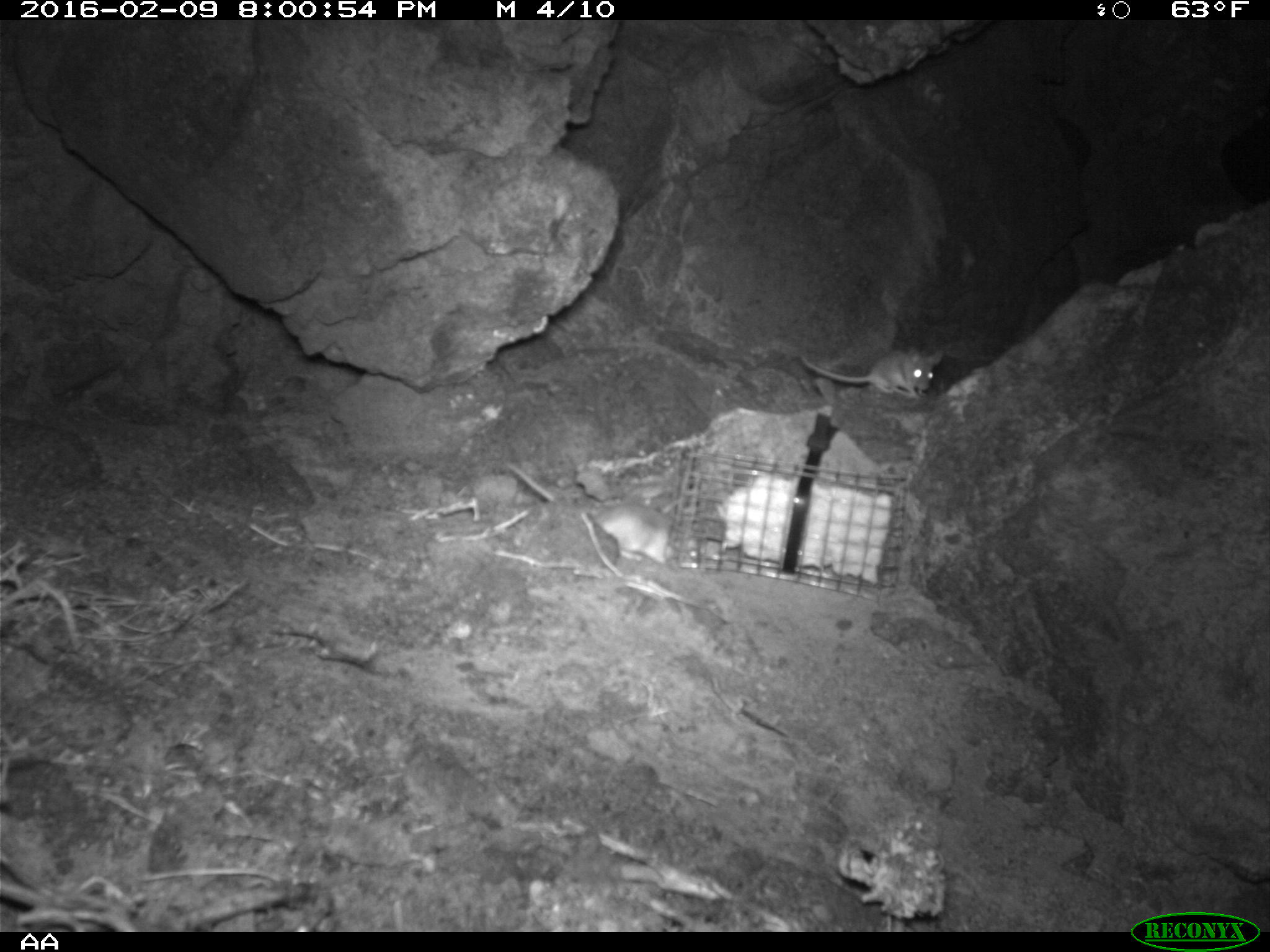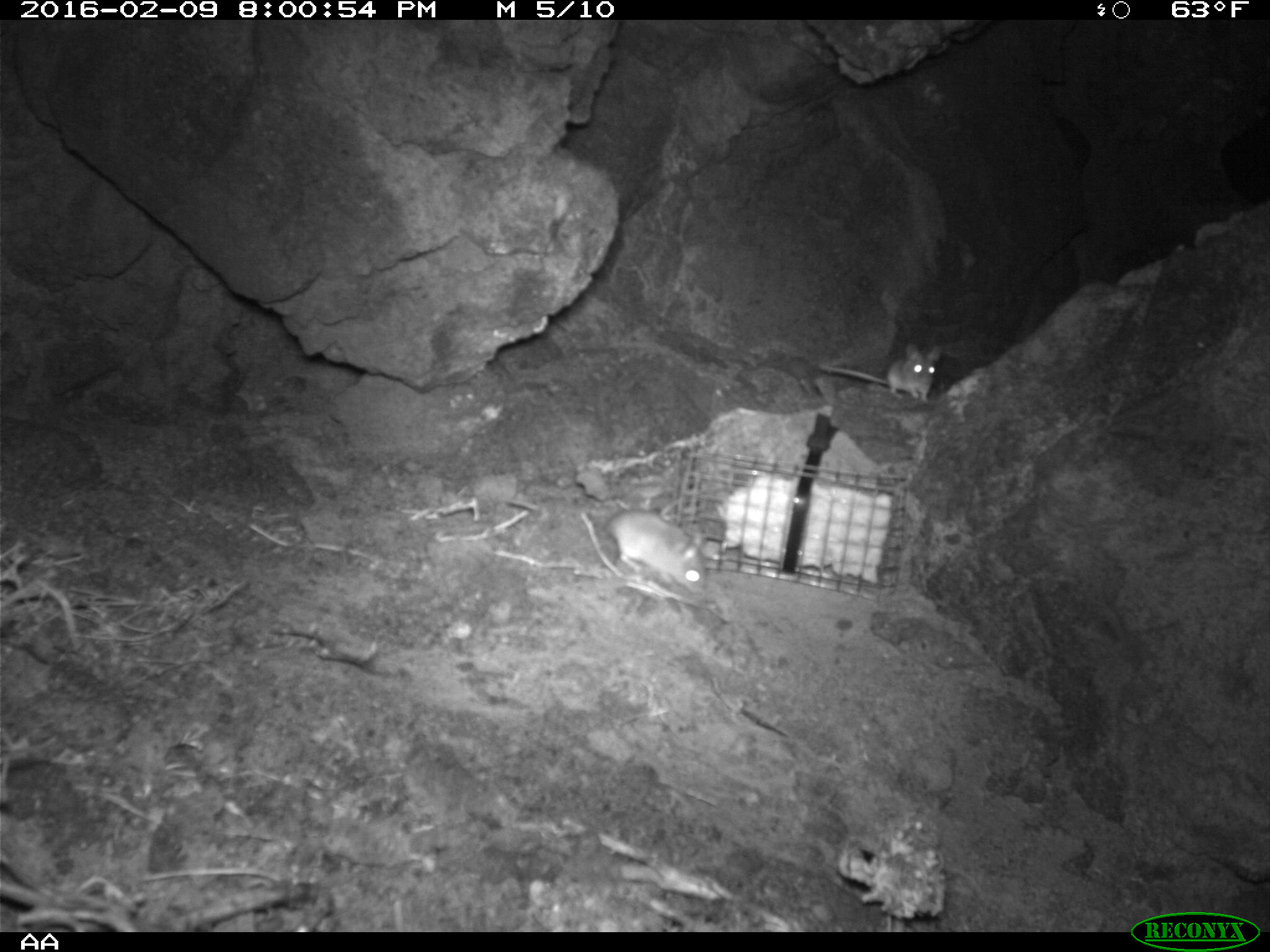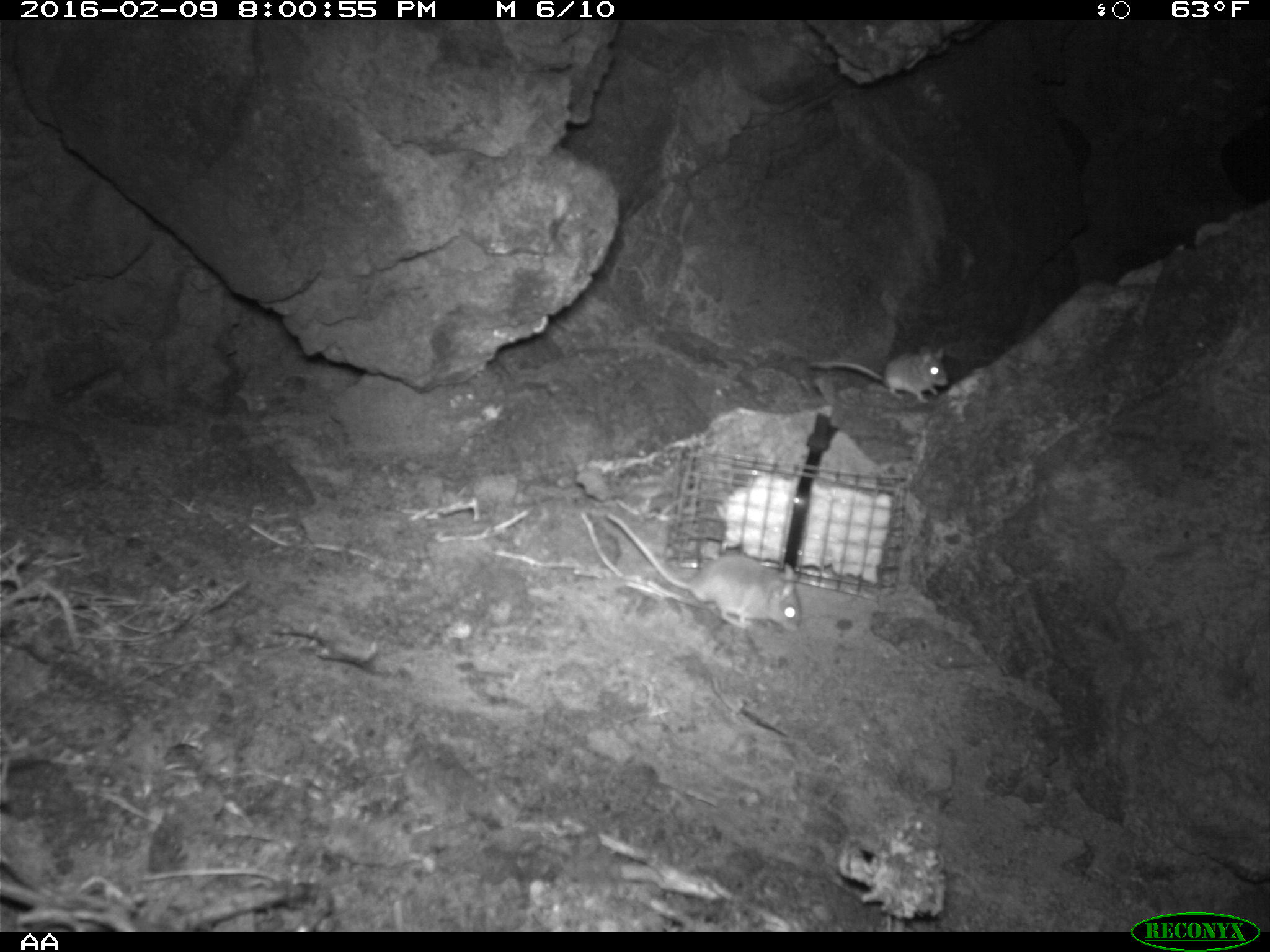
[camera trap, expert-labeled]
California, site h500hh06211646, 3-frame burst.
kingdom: Animalia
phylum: Chordata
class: Mammalia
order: Rodentia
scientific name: Rodentia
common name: rodent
Rodent (Rodentia).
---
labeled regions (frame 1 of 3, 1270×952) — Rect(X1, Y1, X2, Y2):
rodent: Rect(508, 462, 679, 565); Rect(801, 347, 943, 399)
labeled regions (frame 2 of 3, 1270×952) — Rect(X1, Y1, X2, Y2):
rodent: Rect(606, 508, 704, 594); Rect(819, 344, 941, 399)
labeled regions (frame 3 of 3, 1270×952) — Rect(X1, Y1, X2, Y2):
rodent: Rect(606, 513, 802, 632); Rect(807, 346, 948, 405)